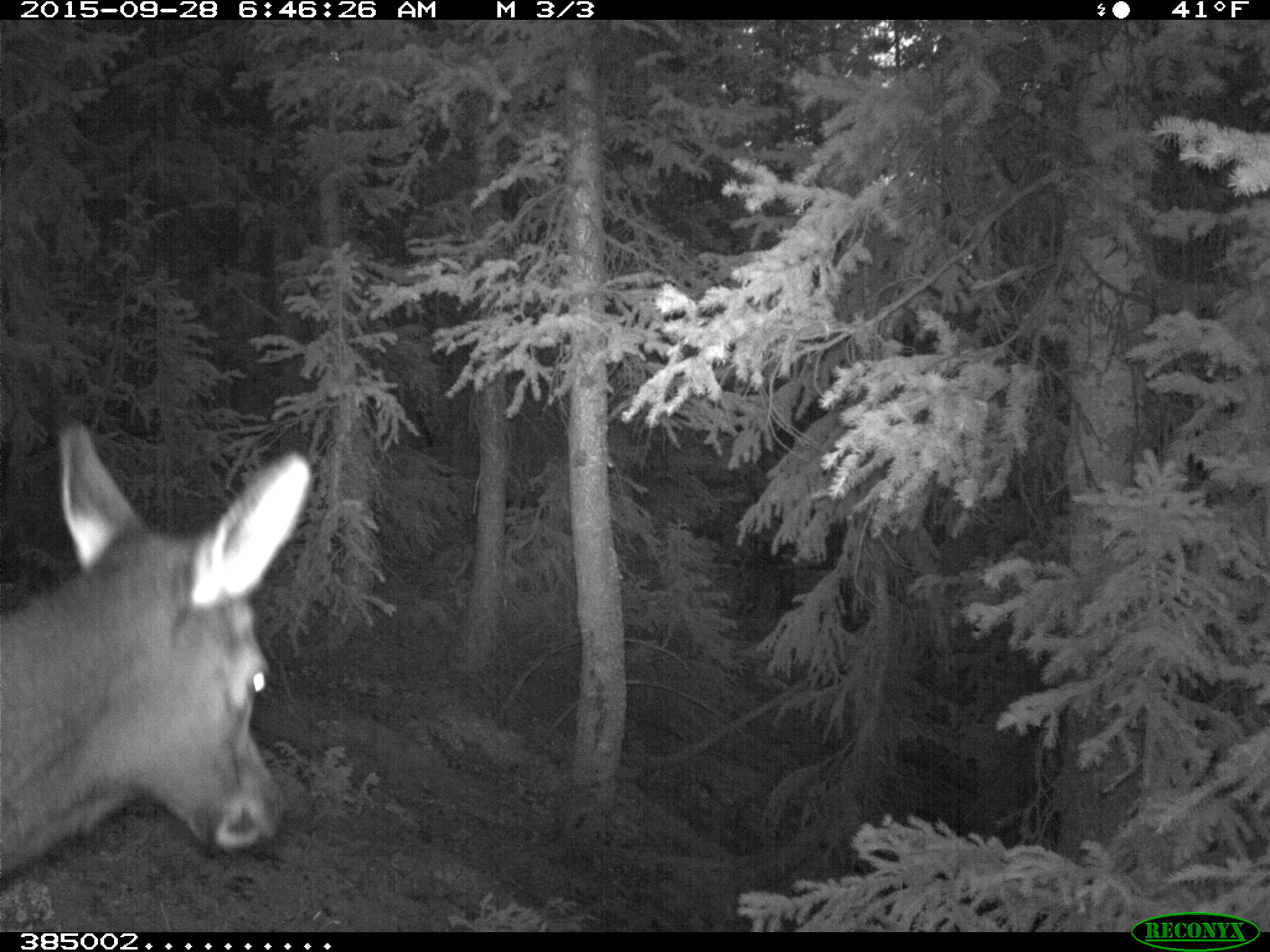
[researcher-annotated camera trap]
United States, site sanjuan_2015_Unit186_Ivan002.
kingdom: Animalia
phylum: Chordata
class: Mammalia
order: Artiodactyla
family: Cervidae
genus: Cervus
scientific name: Cervus elaphus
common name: red deer